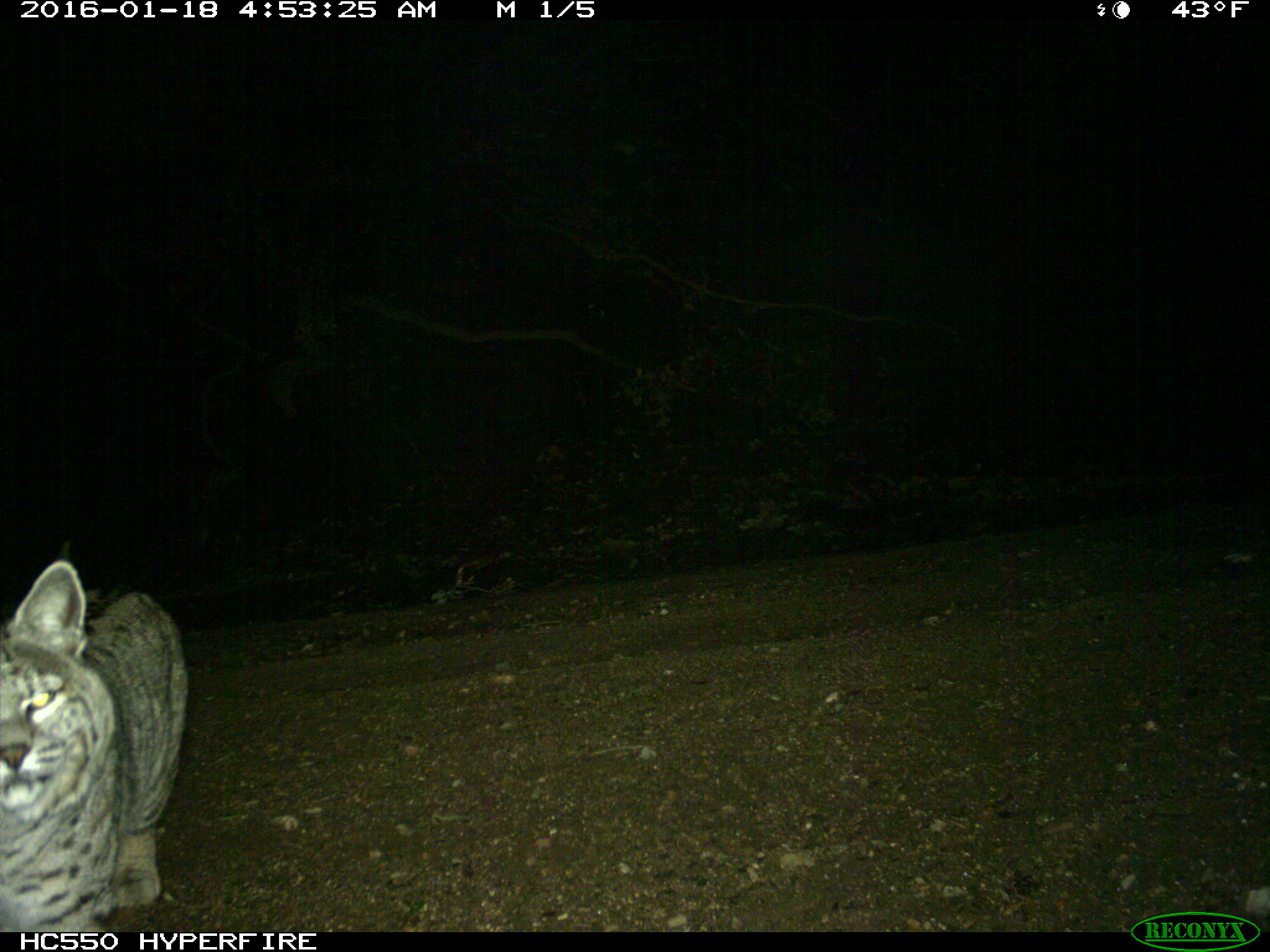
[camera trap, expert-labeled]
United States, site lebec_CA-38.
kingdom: Animalia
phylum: Chordata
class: Mammalia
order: Carnivora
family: Felidae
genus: Lynx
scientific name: Lynx rufus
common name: bobcat